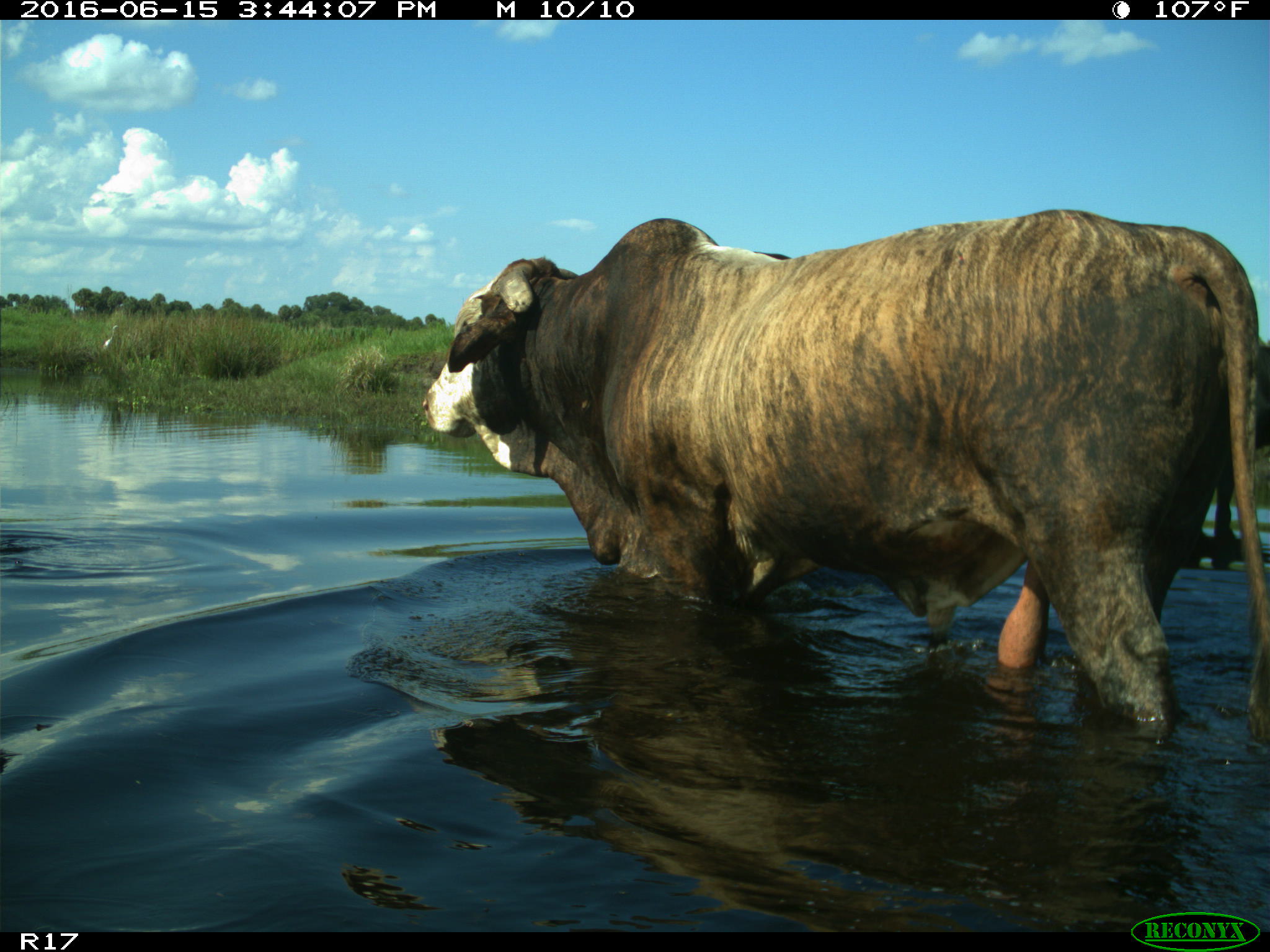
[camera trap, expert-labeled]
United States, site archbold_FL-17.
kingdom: Animalia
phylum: Chordata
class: Mammalia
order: Artiodactyla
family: Bovidae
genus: Bos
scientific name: Bos taurus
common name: domestic cow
Bos taurus (domestic cow).